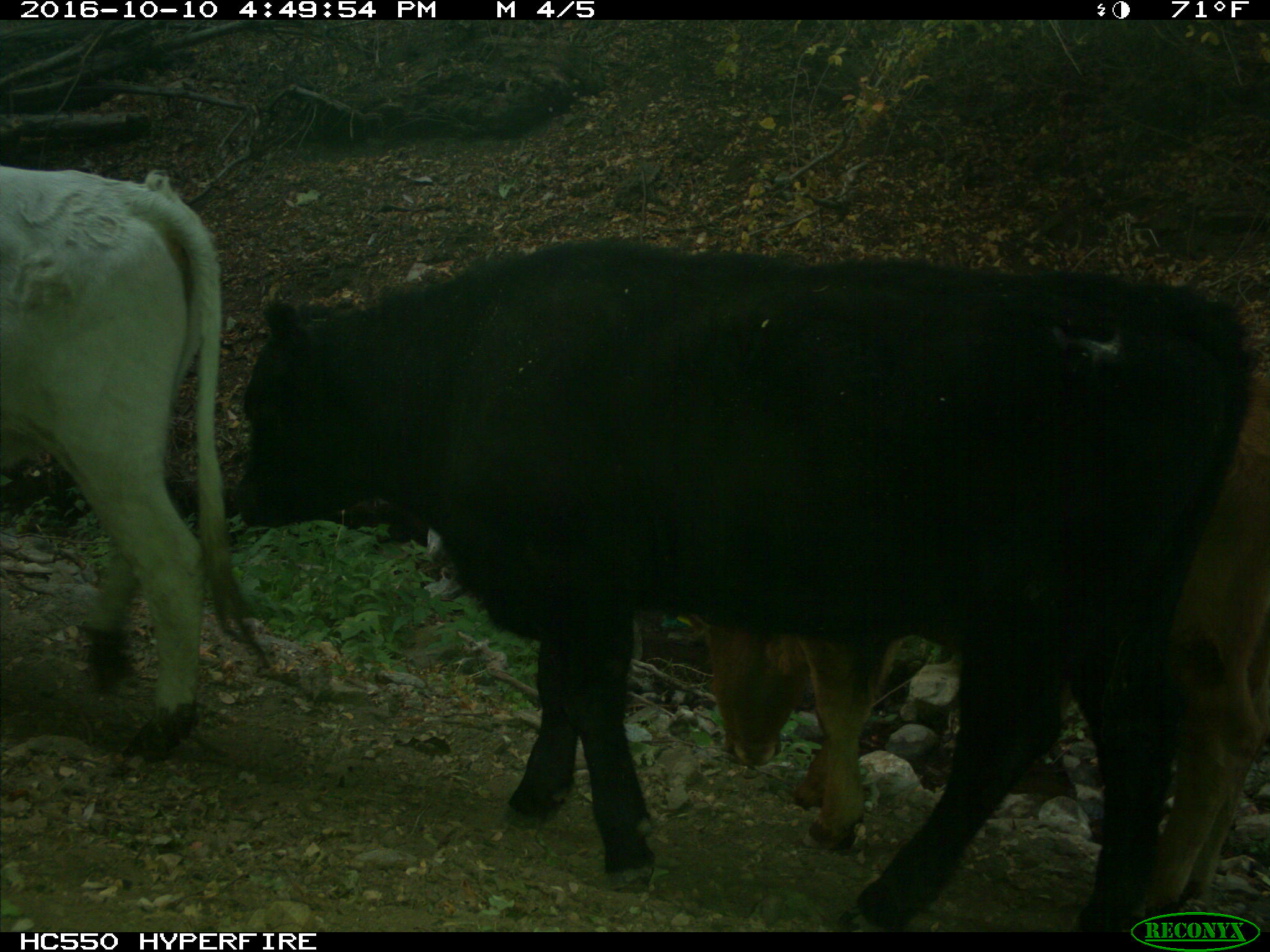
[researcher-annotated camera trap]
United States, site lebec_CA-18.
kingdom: Animalia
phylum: Chordata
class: Mammalia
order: Artiodactyla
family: Bovidae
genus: Bos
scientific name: Bos taurus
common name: domestic cow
Bos taurus (domestic cow).